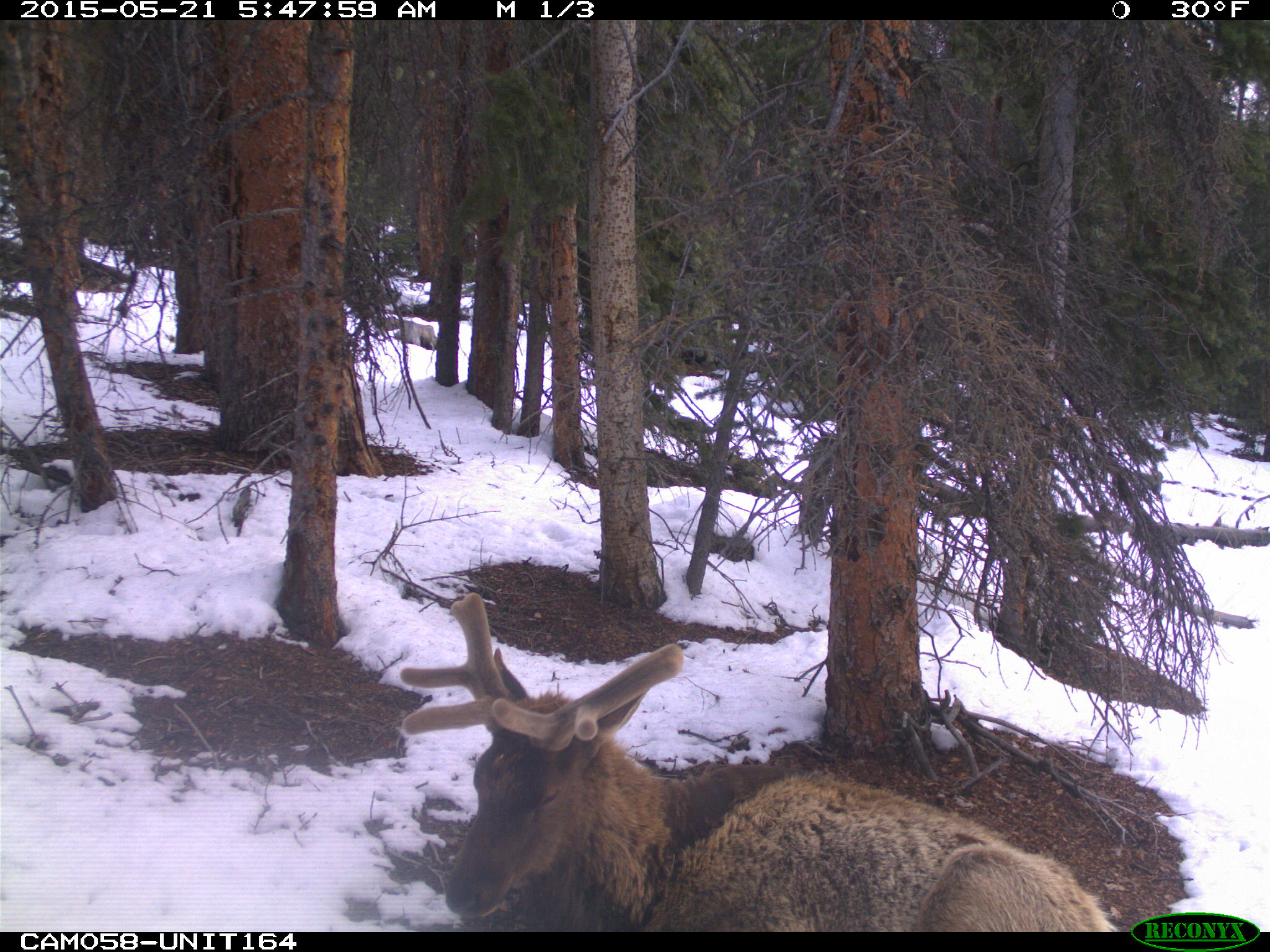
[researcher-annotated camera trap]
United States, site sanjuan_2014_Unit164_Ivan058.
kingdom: Animalia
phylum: Chordata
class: Mammalia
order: Artiodactyla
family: Cervidae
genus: Cervus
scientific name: Cervus elaphus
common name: red deer